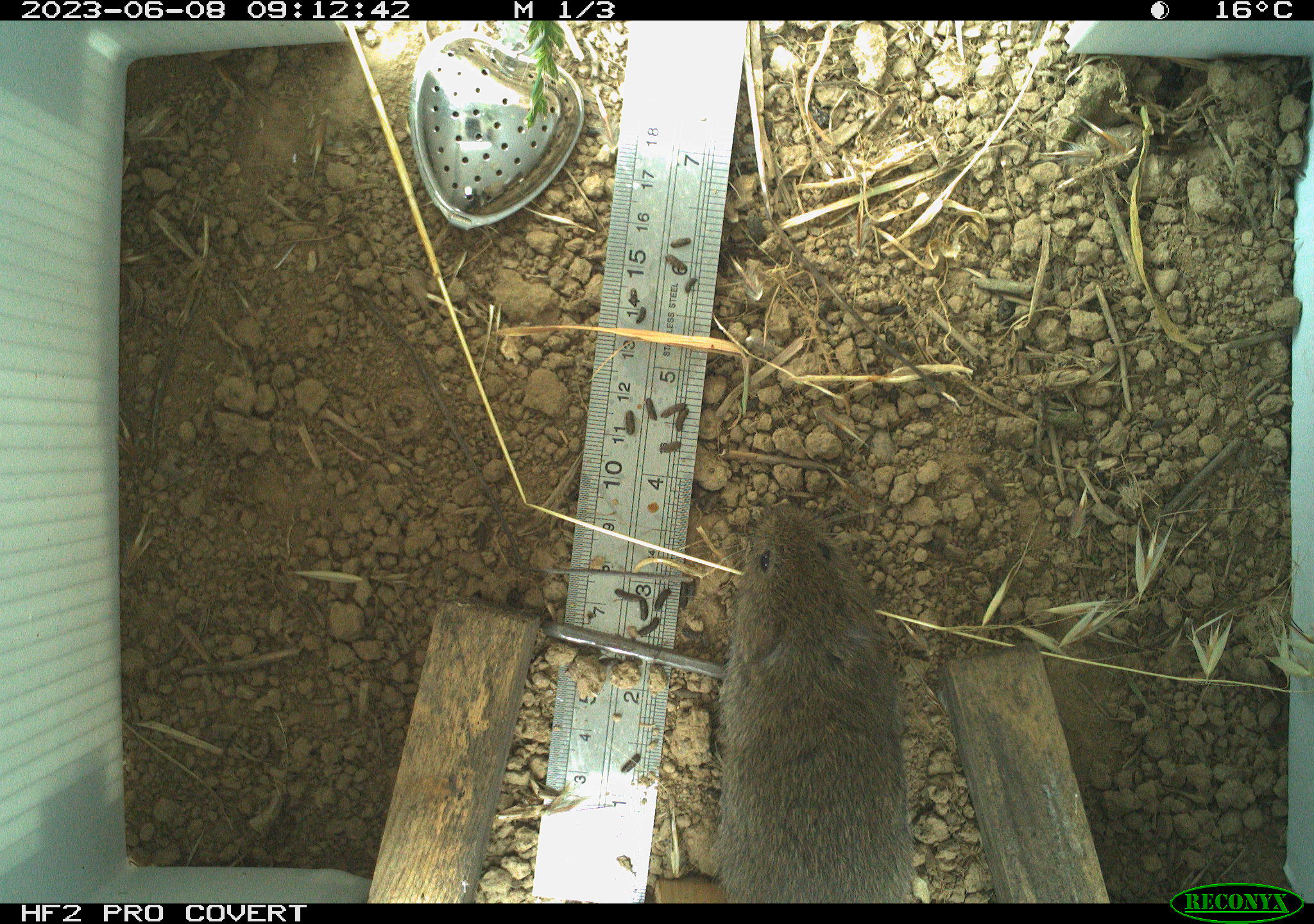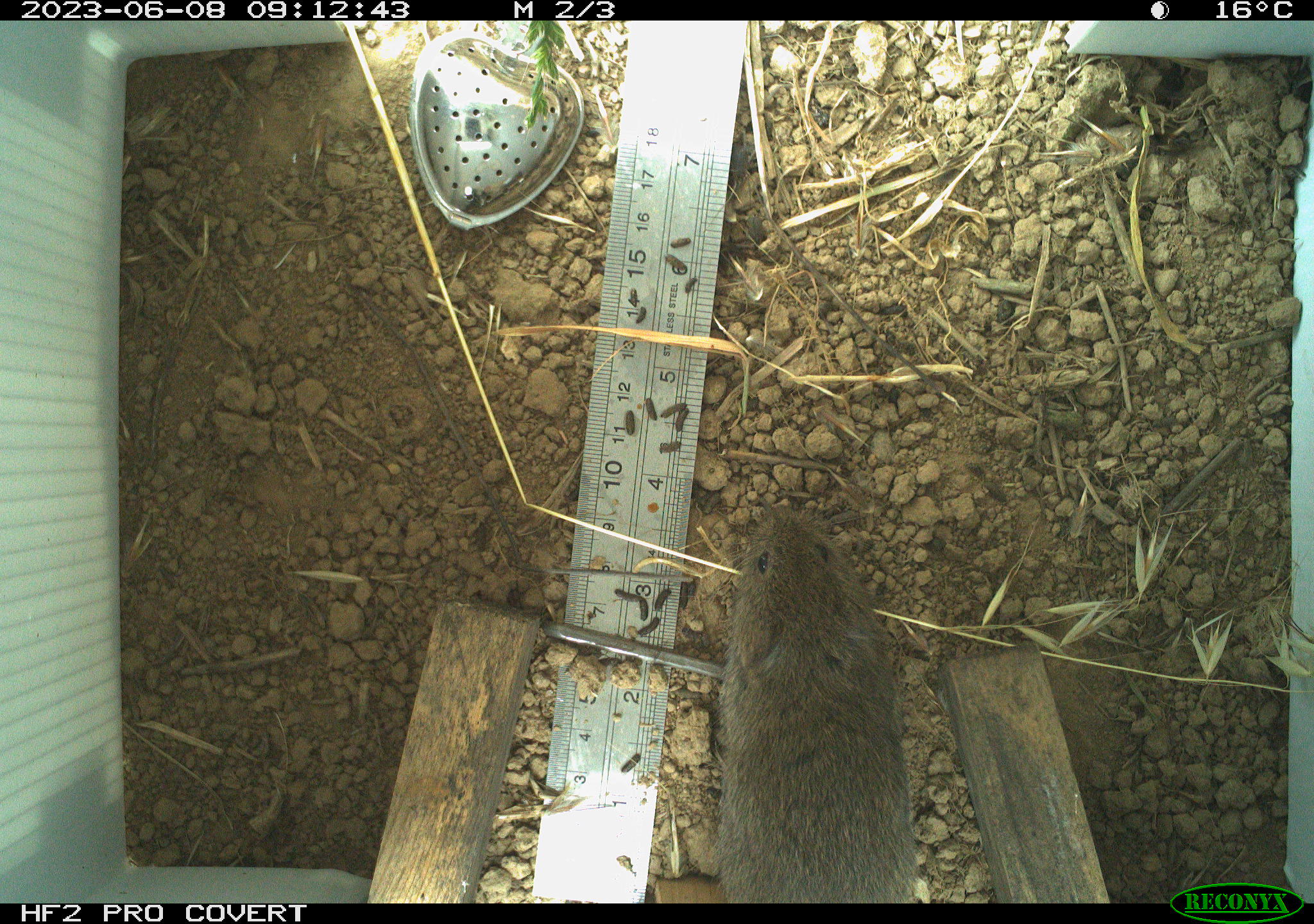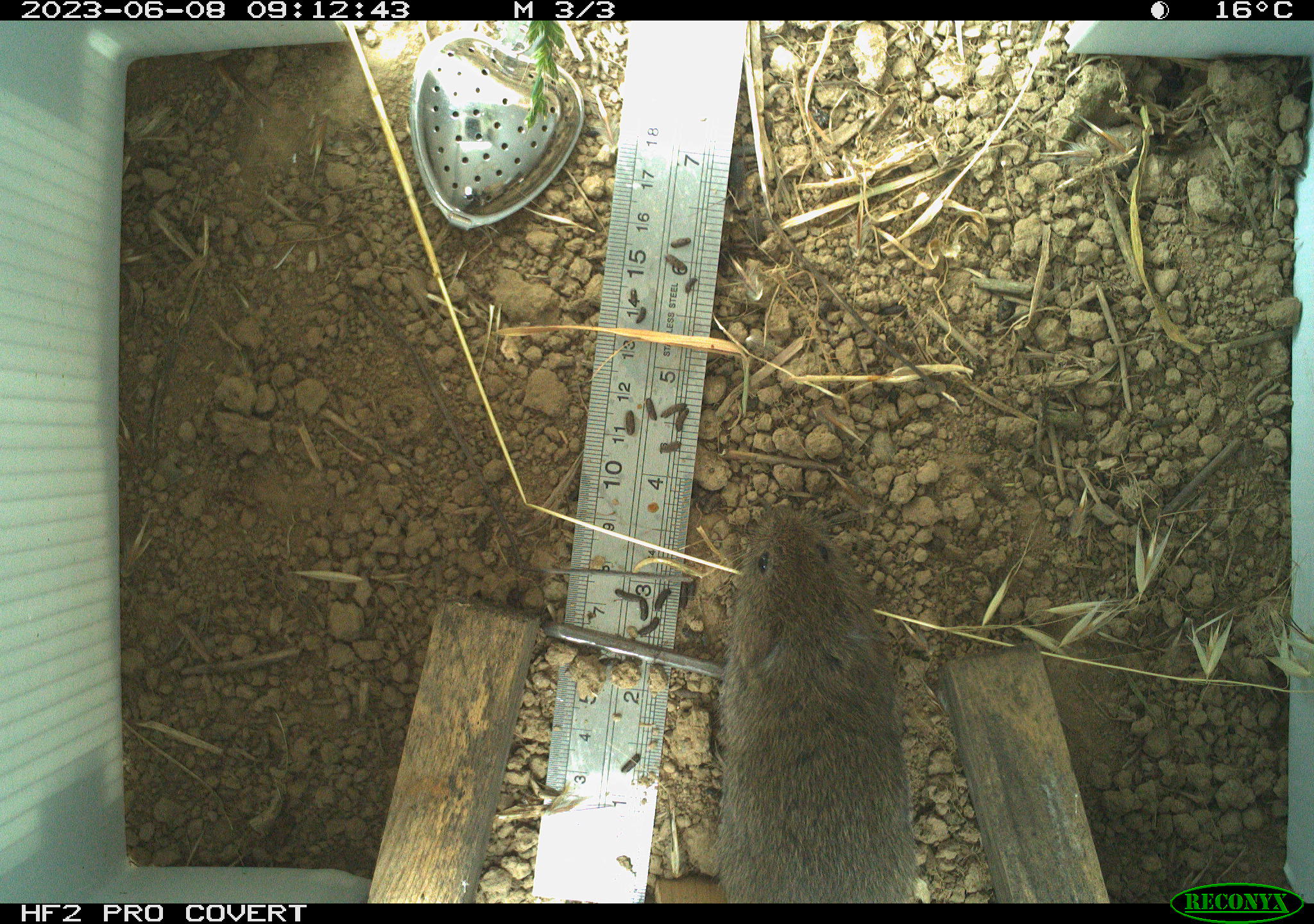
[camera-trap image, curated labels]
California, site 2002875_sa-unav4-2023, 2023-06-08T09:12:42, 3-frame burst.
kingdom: Animalia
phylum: Chordata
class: Mammalia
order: Rodentia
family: Cricetidae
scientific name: Arvicolinae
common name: voles, lemmings, and muskrats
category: arvicolinae subfamily